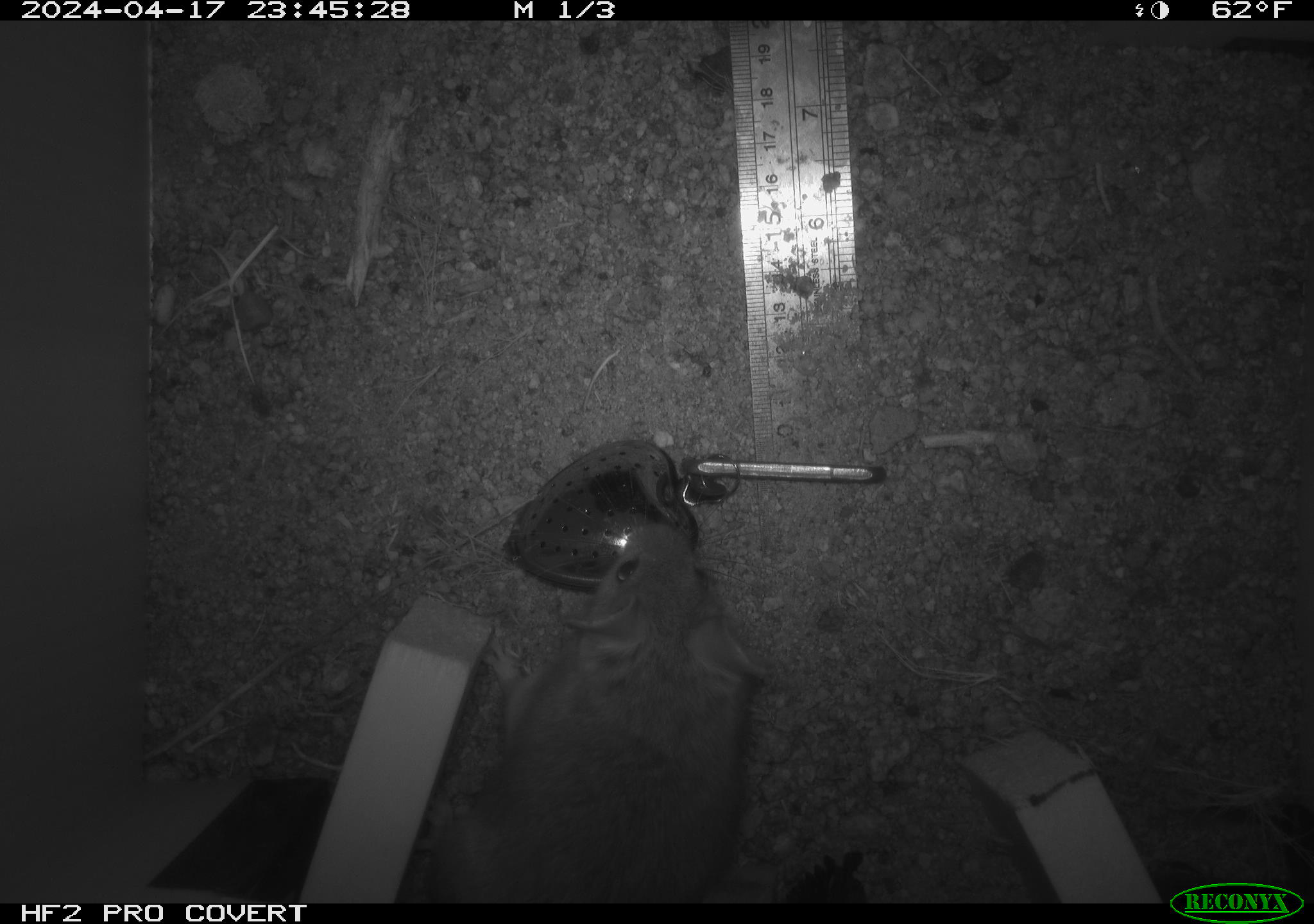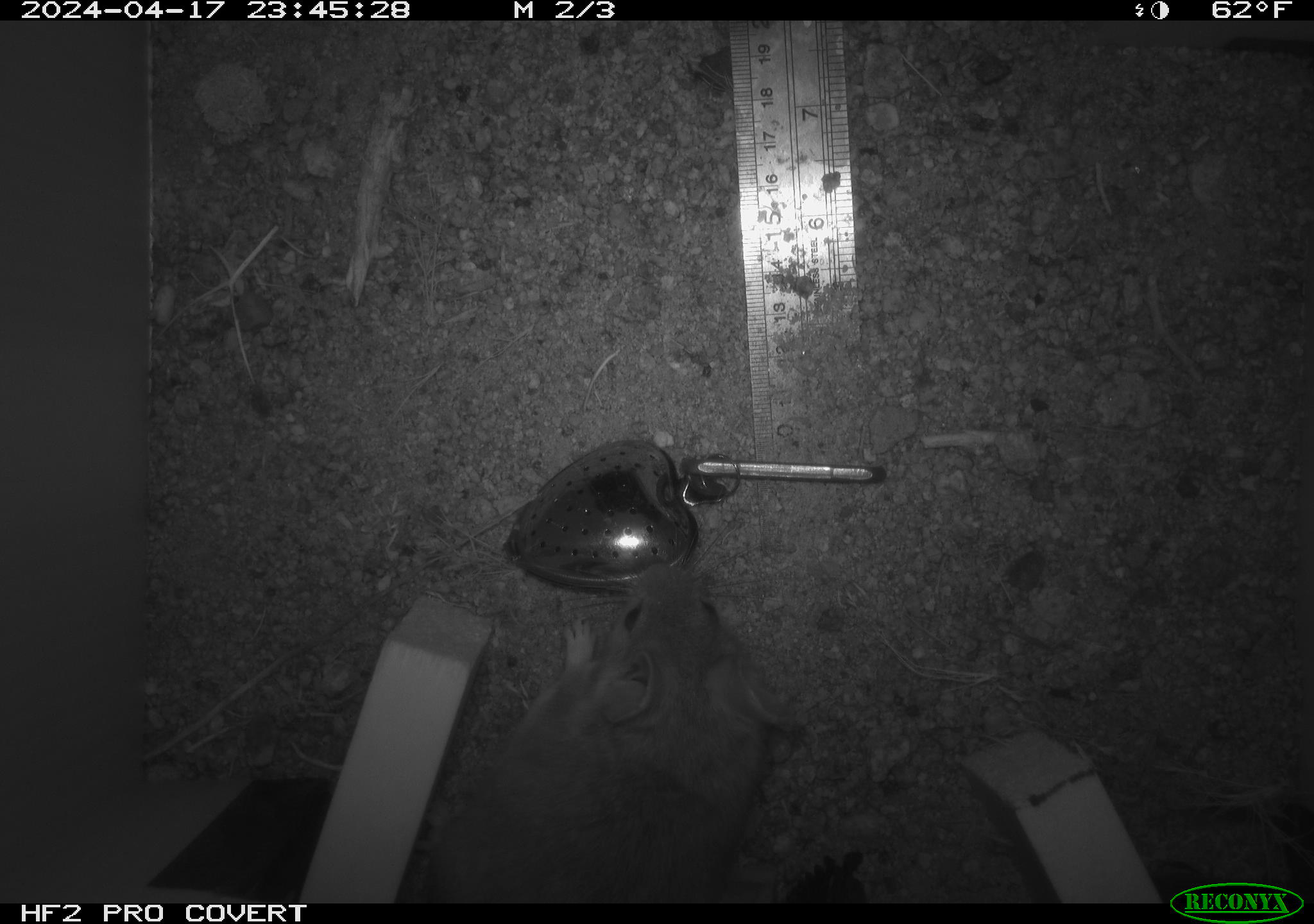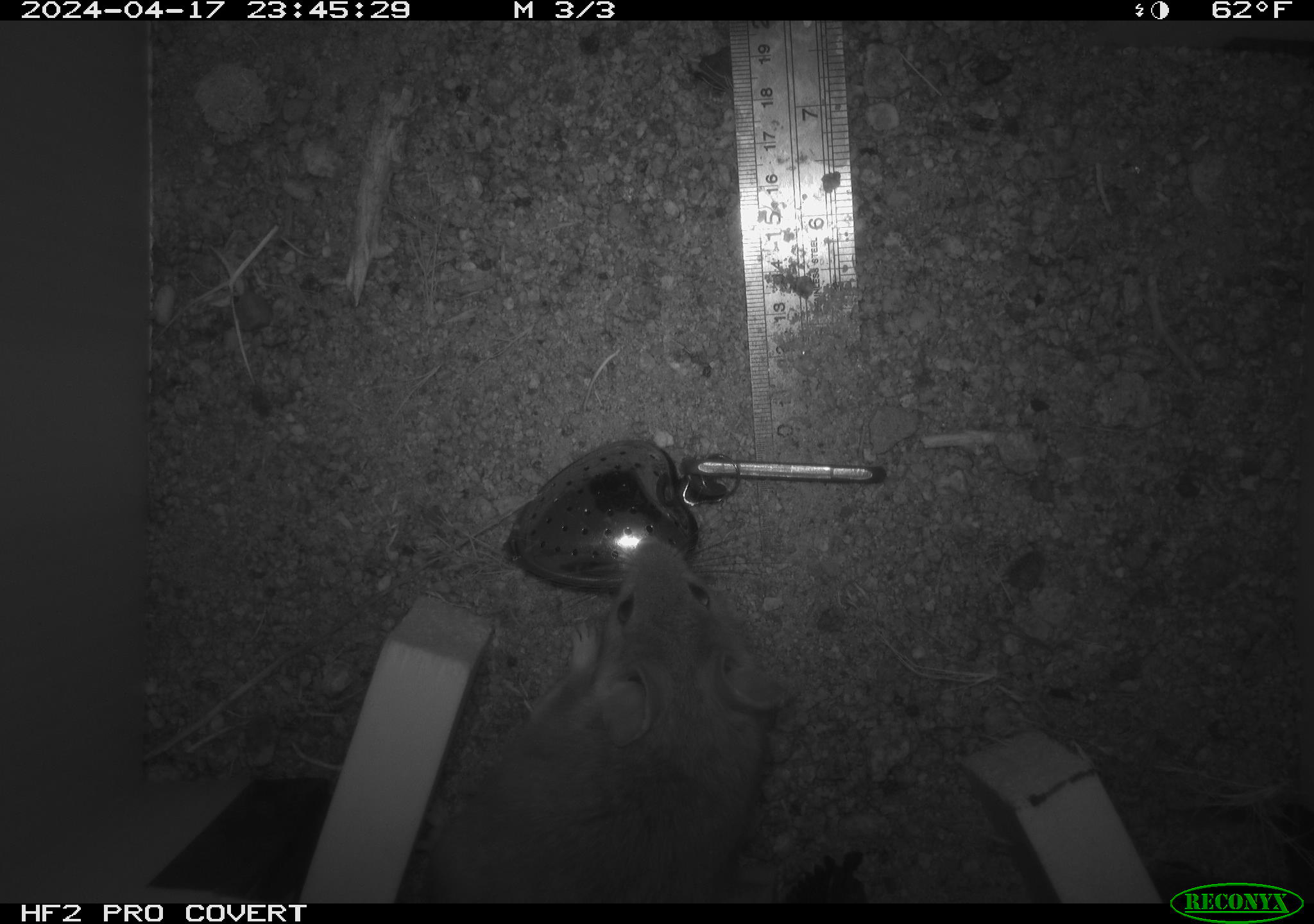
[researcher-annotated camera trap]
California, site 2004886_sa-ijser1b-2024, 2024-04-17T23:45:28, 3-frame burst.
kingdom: Animalia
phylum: Chordata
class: Mammalia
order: Rodentia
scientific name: Rodentia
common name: woodrat or rat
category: woodrat or rat species